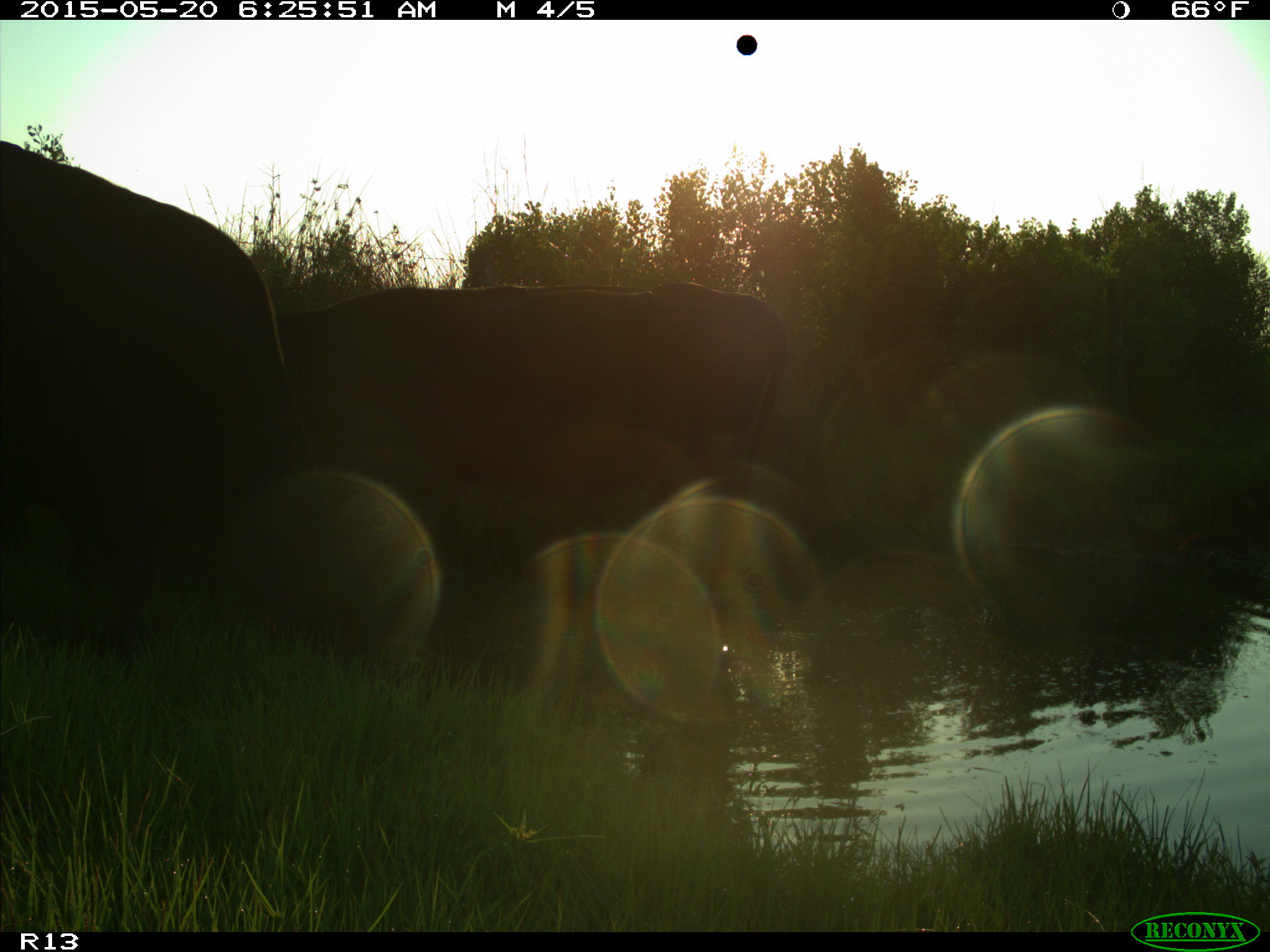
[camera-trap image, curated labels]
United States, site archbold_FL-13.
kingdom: Animalia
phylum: Chordata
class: Mammalia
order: Artiodactyla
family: Bovidae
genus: Bos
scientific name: Bos taurus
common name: domestic cow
Bos taurus (domestic cow).